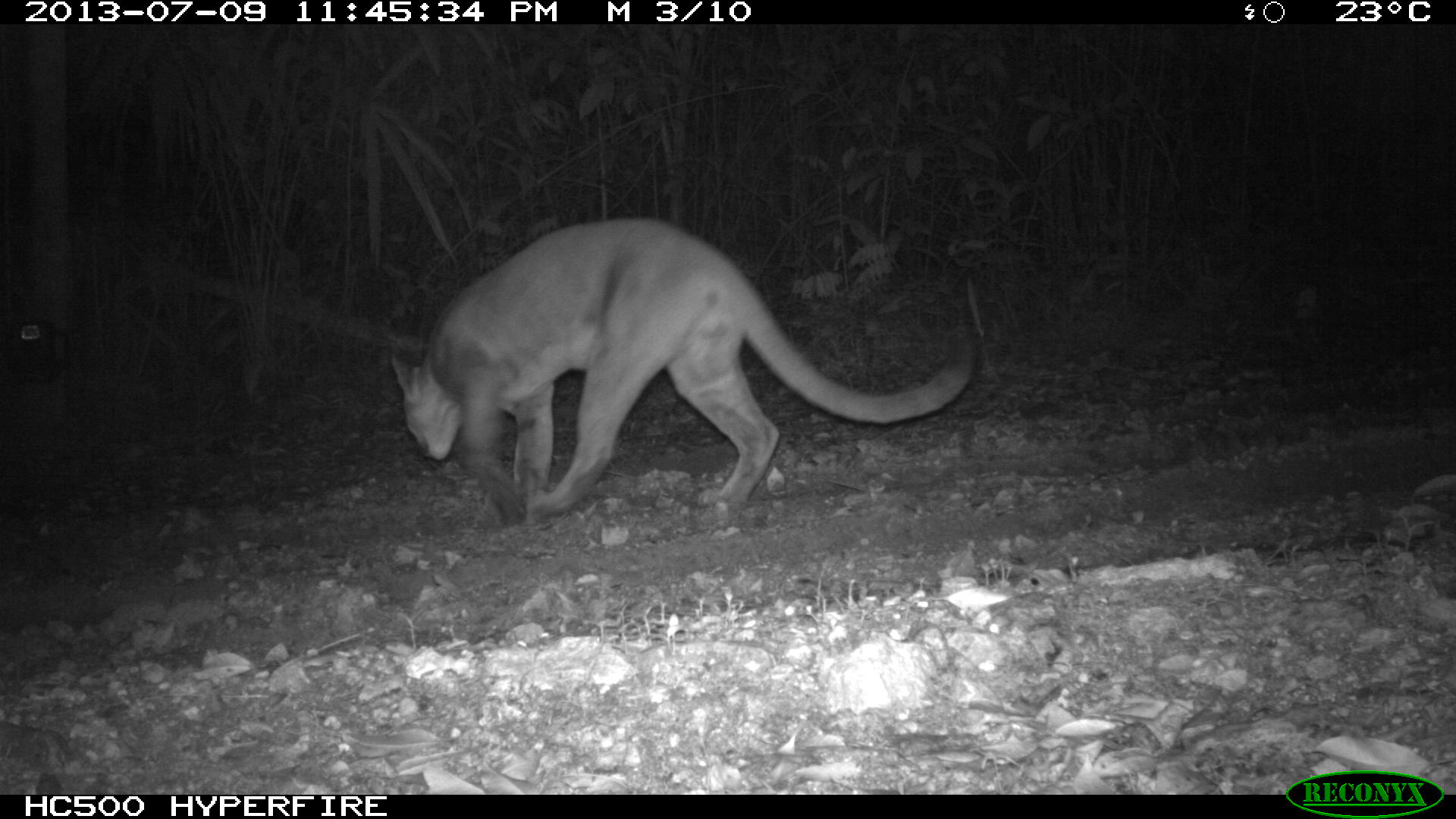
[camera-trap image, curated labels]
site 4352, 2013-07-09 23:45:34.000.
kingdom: Animalia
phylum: Chordata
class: Mammalia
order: Carnivora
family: Felidae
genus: Puma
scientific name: Puma concolor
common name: mountain lion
Puma concolor (mountain lion), count 1, sex male.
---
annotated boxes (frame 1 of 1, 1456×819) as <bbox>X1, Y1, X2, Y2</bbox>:
puma concolor: <bbox>387, 216, 974, 528</bbox>